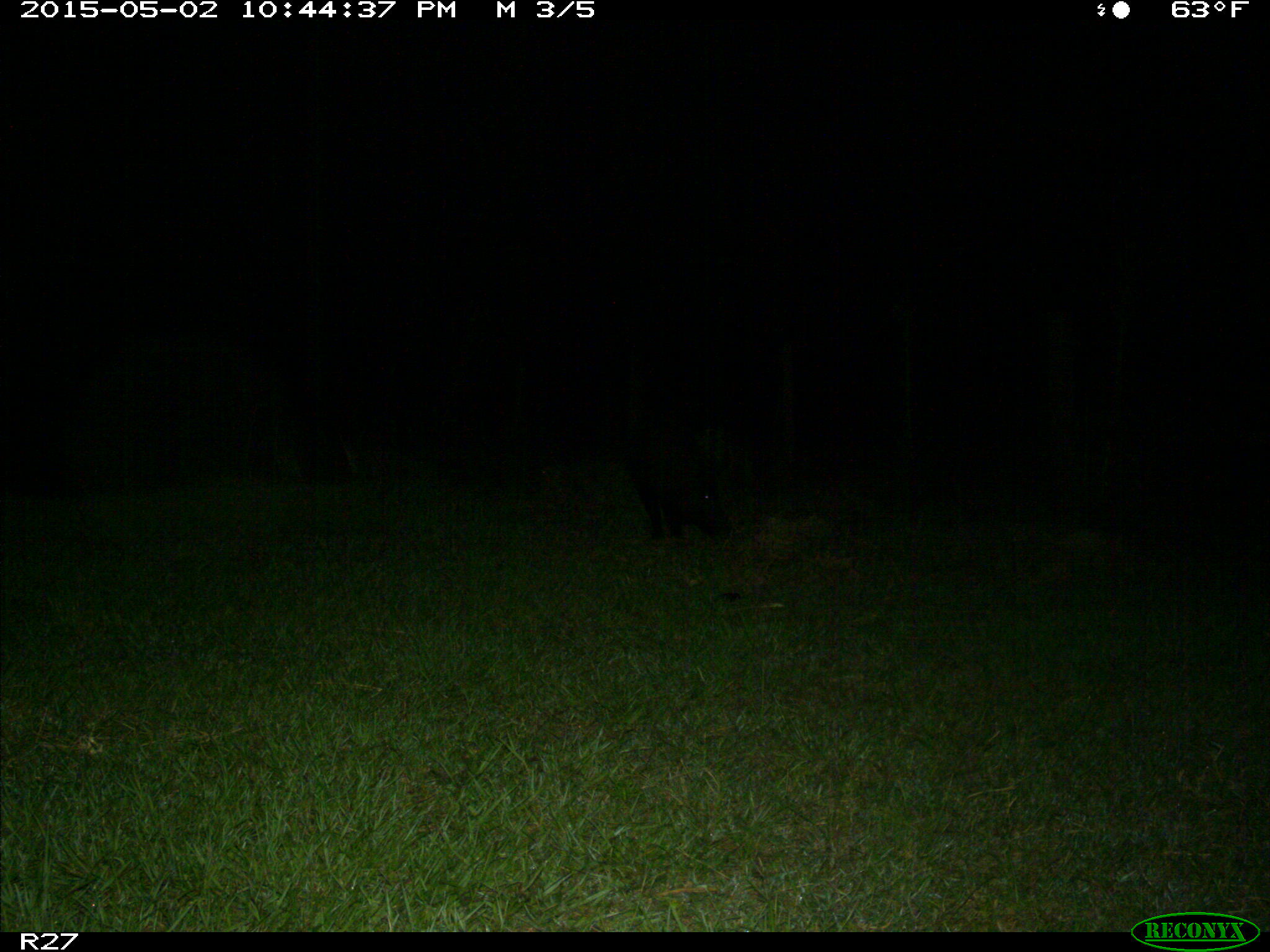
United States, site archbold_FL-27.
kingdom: Animalia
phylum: Chordata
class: Mammalia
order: Artiodactyla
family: Suidae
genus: Sus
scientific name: Sus scrofa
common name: wild boar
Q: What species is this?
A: Sus scrofa (wild boar).